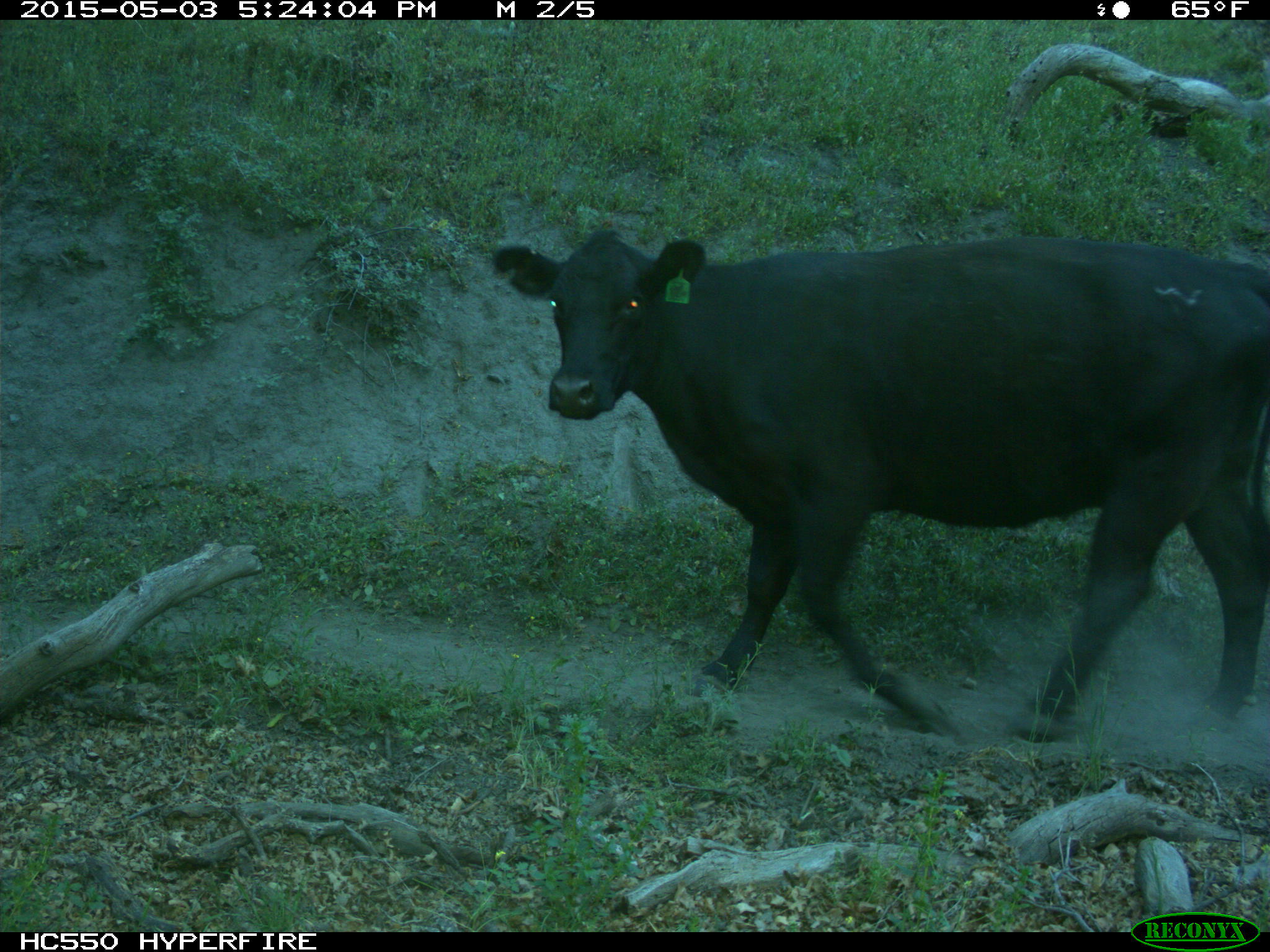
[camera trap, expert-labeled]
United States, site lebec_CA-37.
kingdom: Animalia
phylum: Chordata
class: Mammalia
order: Artiodactyla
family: Bovidae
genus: Bos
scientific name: Bos taurus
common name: domestic cow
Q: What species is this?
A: Bos taurus (domestic cow).